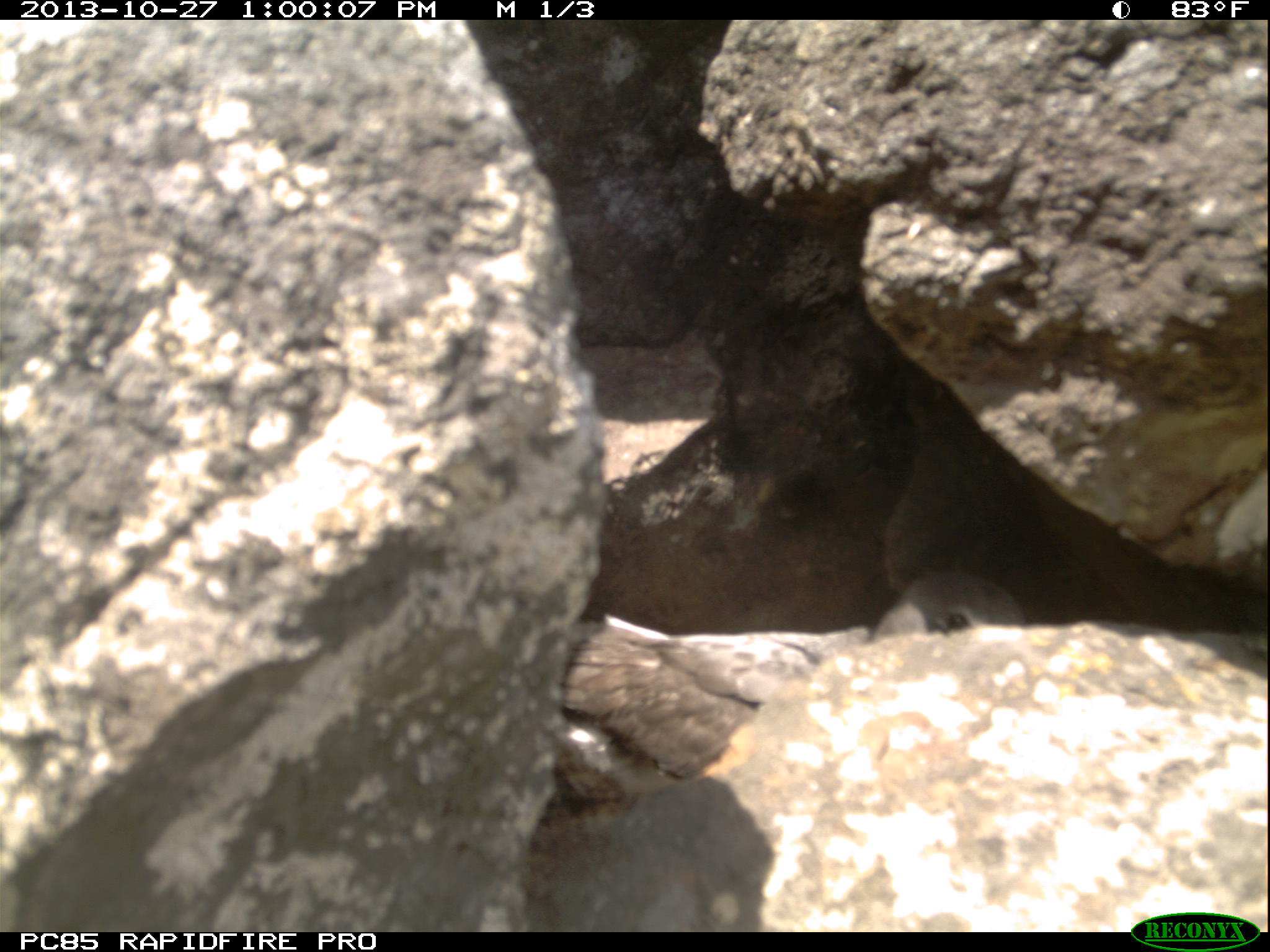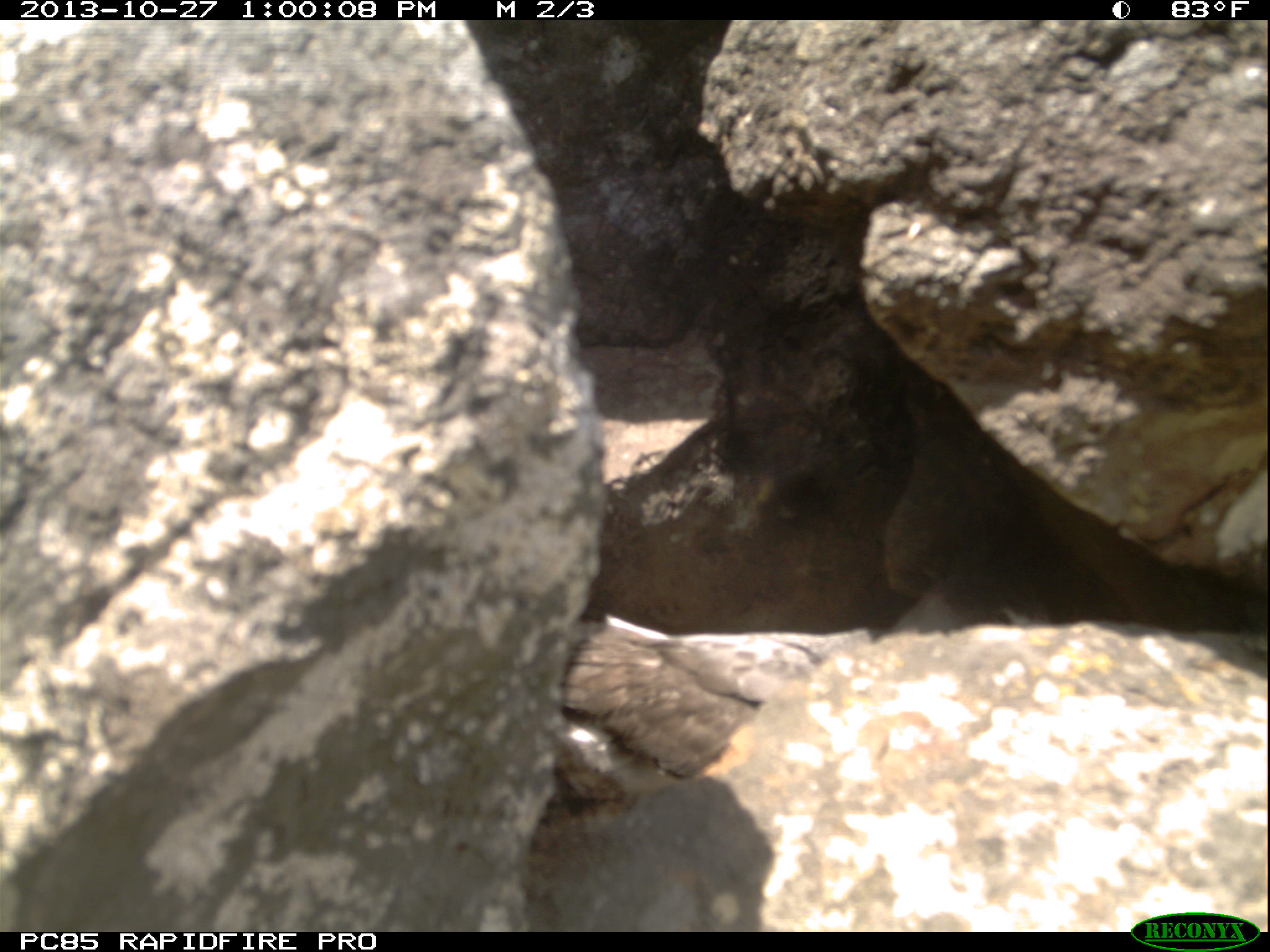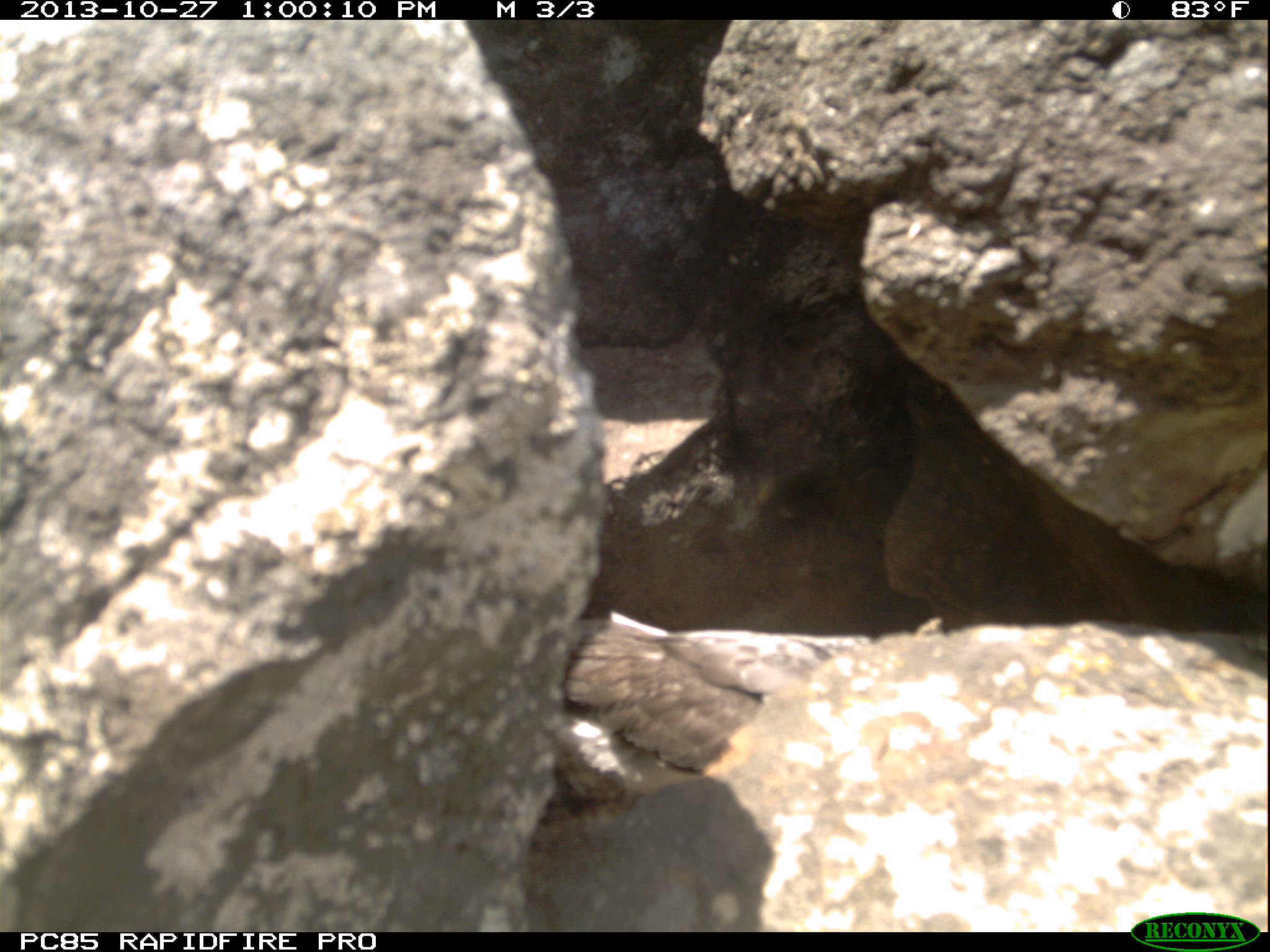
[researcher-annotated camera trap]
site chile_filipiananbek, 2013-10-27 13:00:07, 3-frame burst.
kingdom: Animalia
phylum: Chordata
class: Aves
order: Procellariiformes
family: Procellariidae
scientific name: Procellariidae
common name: petrel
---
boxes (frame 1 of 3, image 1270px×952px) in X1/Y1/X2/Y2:
petrel: 526/570/1027/795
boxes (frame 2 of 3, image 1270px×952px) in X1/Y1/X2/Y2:
petrel: 502/591/1036/799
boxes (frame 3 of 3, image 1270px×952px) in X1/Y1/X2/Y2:
petrel: 517/601/876/819